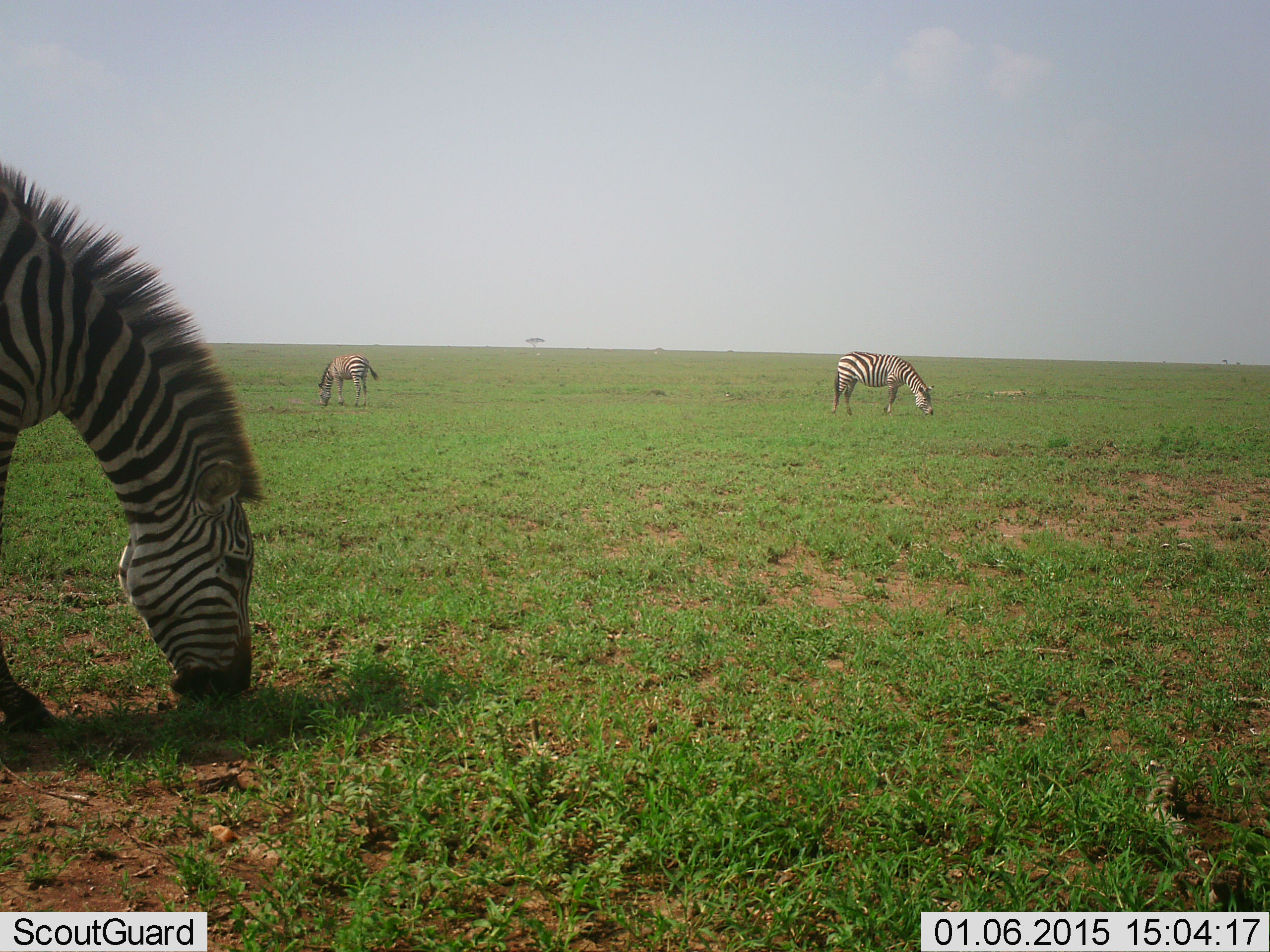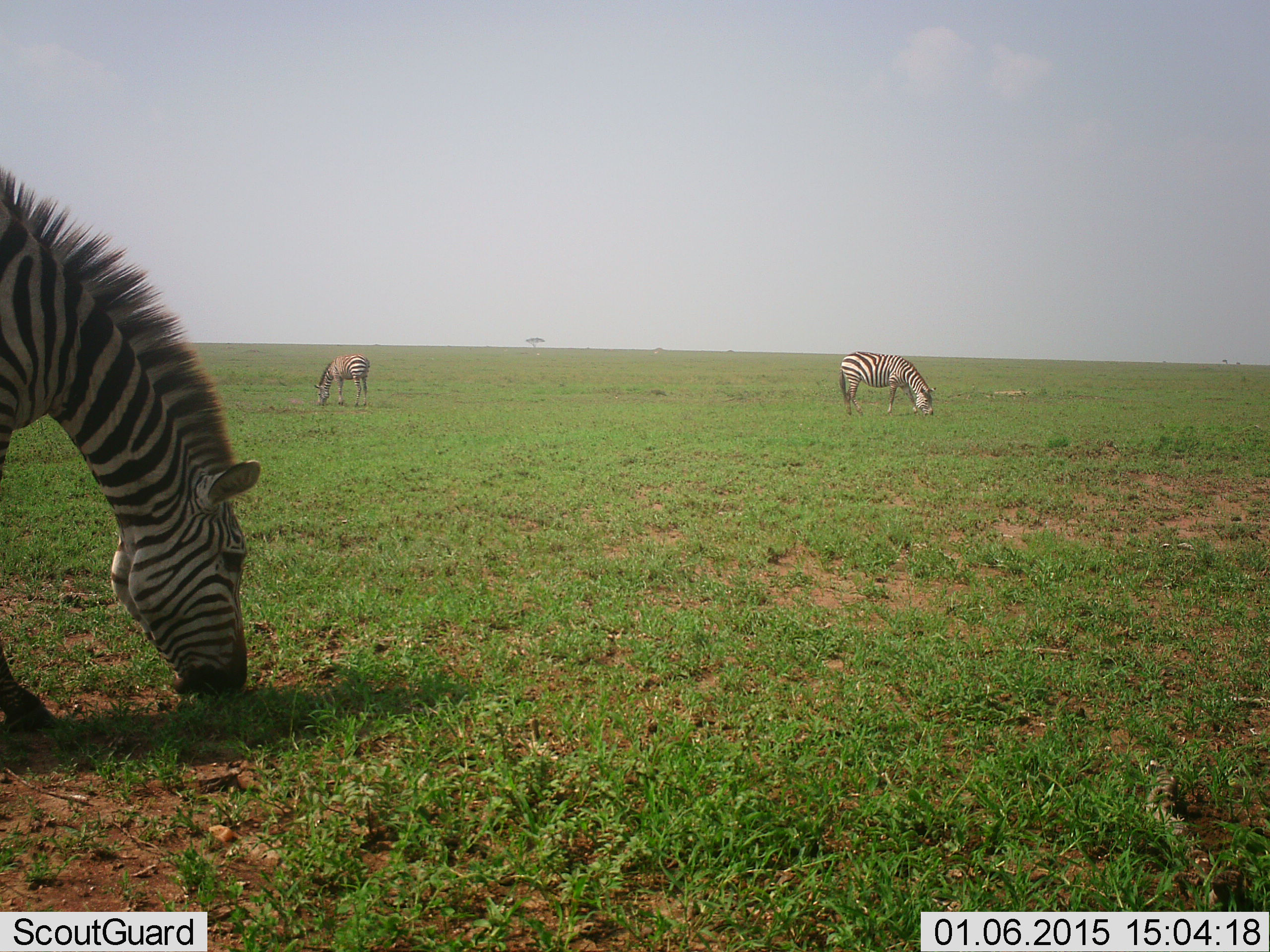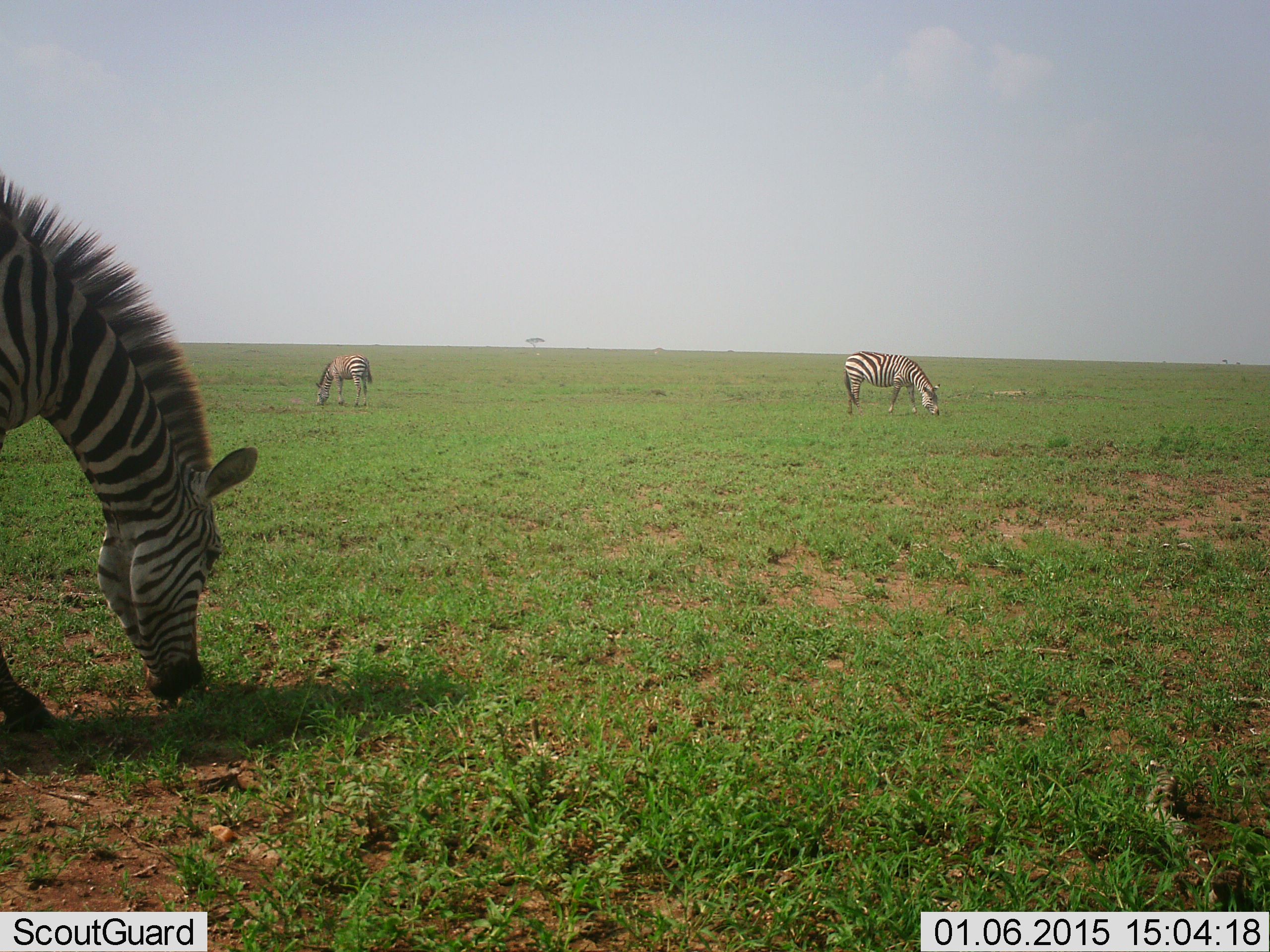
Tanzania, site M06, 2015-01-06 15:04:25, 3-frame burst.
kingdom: Animalia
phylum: Chordata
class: Mammalia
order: Perissodactyla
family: Equidae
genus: Equus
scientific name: Equus quagga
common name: plains zebra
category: zebra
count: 3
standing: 9%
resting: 0%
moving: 0%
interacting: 0%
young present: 9%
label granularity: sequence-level